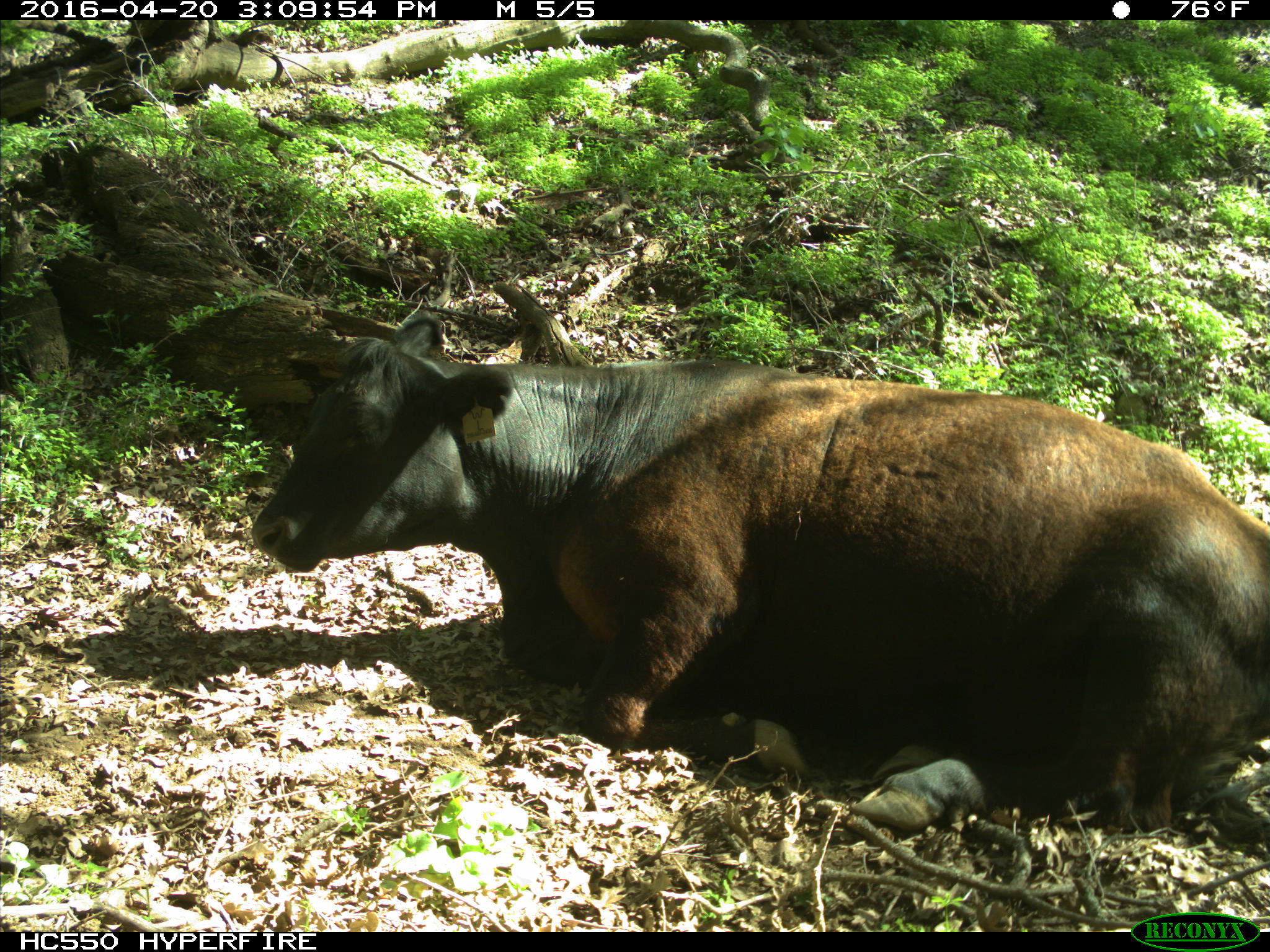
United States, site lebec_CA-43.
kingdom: Animalia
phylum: Chordata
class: Mammalia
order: Artiodactyla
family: Bovidae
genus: Bos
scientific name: Bos taurus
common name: domestic cow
Bos taurus (domestic cow).